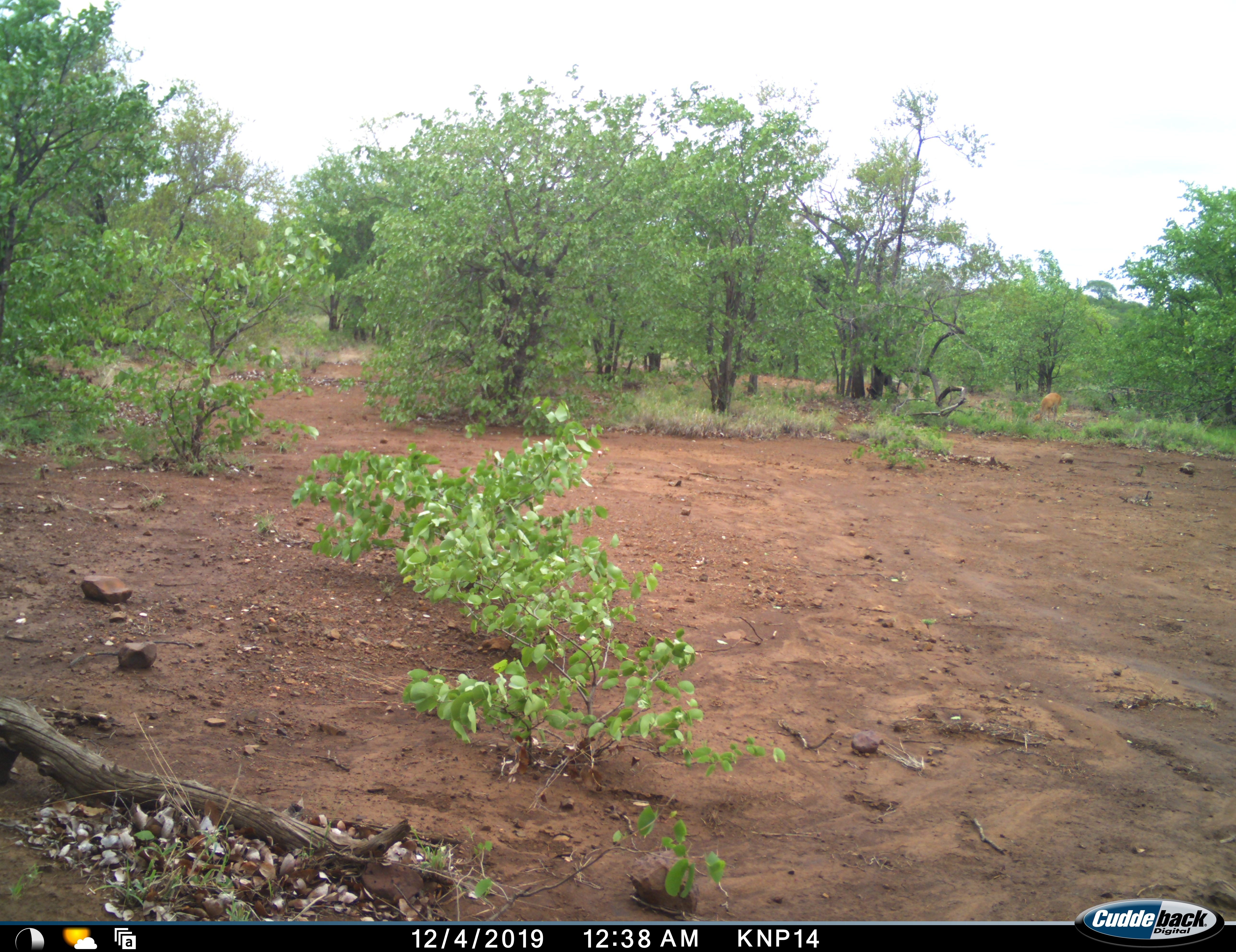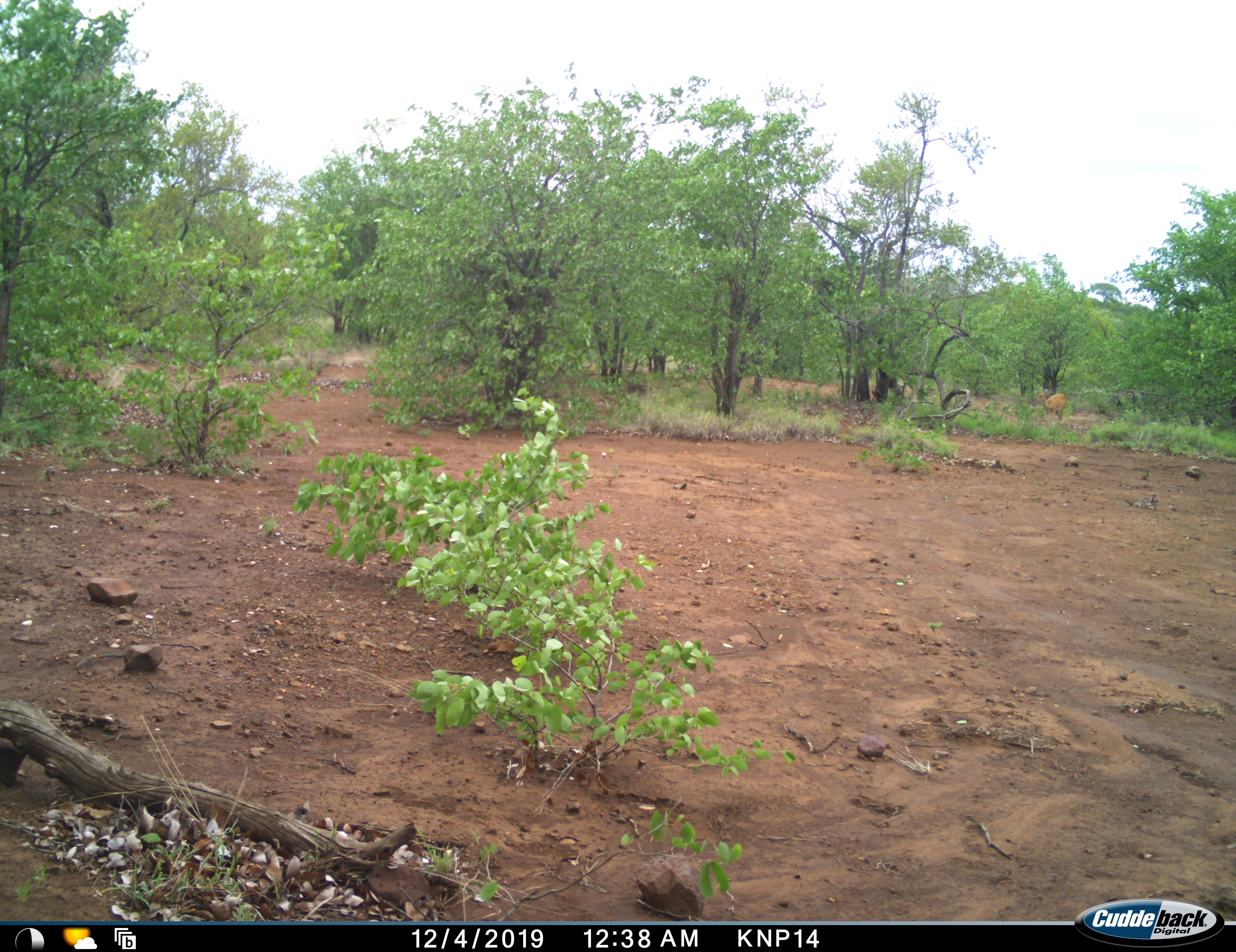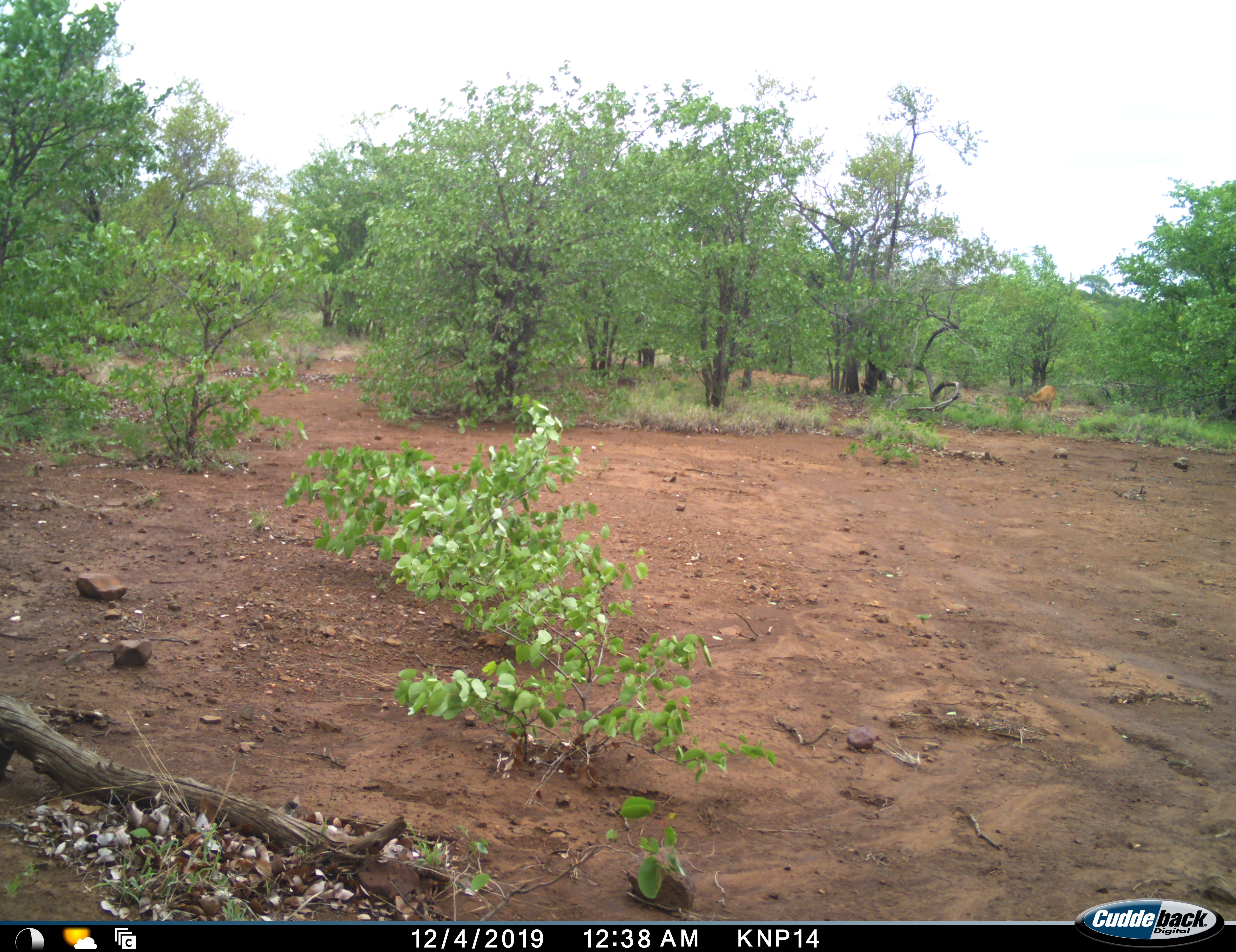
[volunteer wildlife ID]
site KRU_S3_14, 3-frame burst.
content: unidentified animal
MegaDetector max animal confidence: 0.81